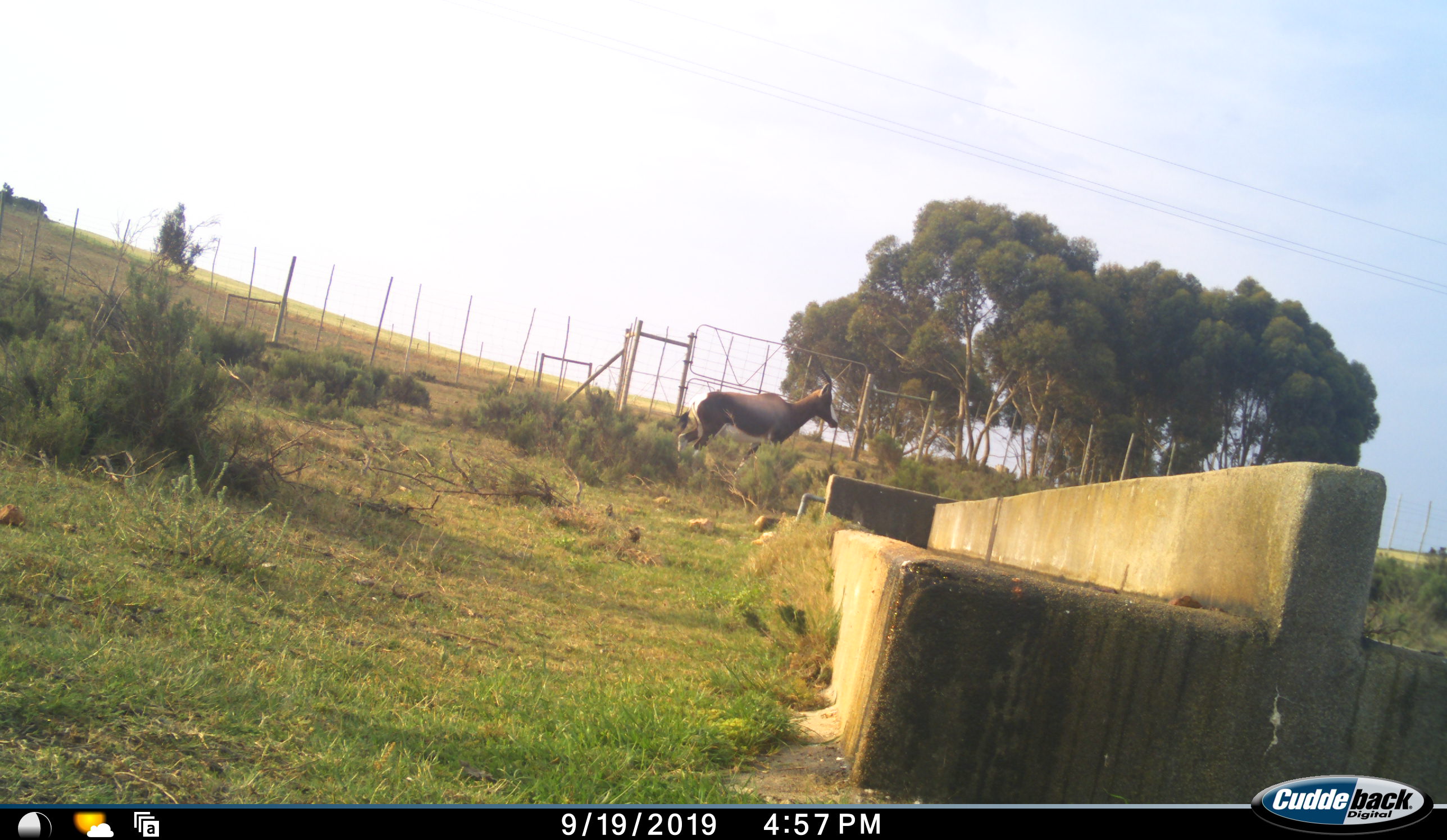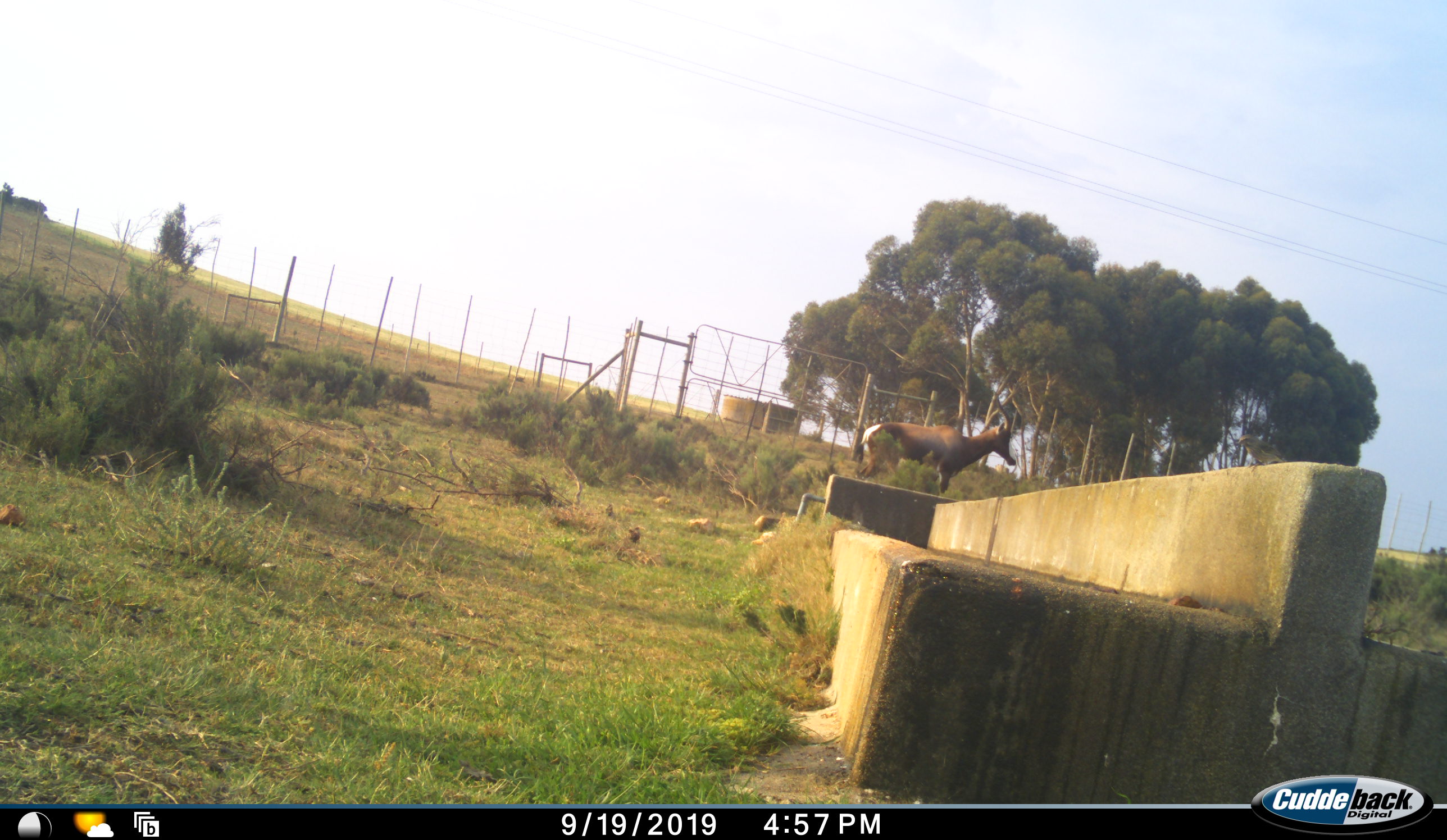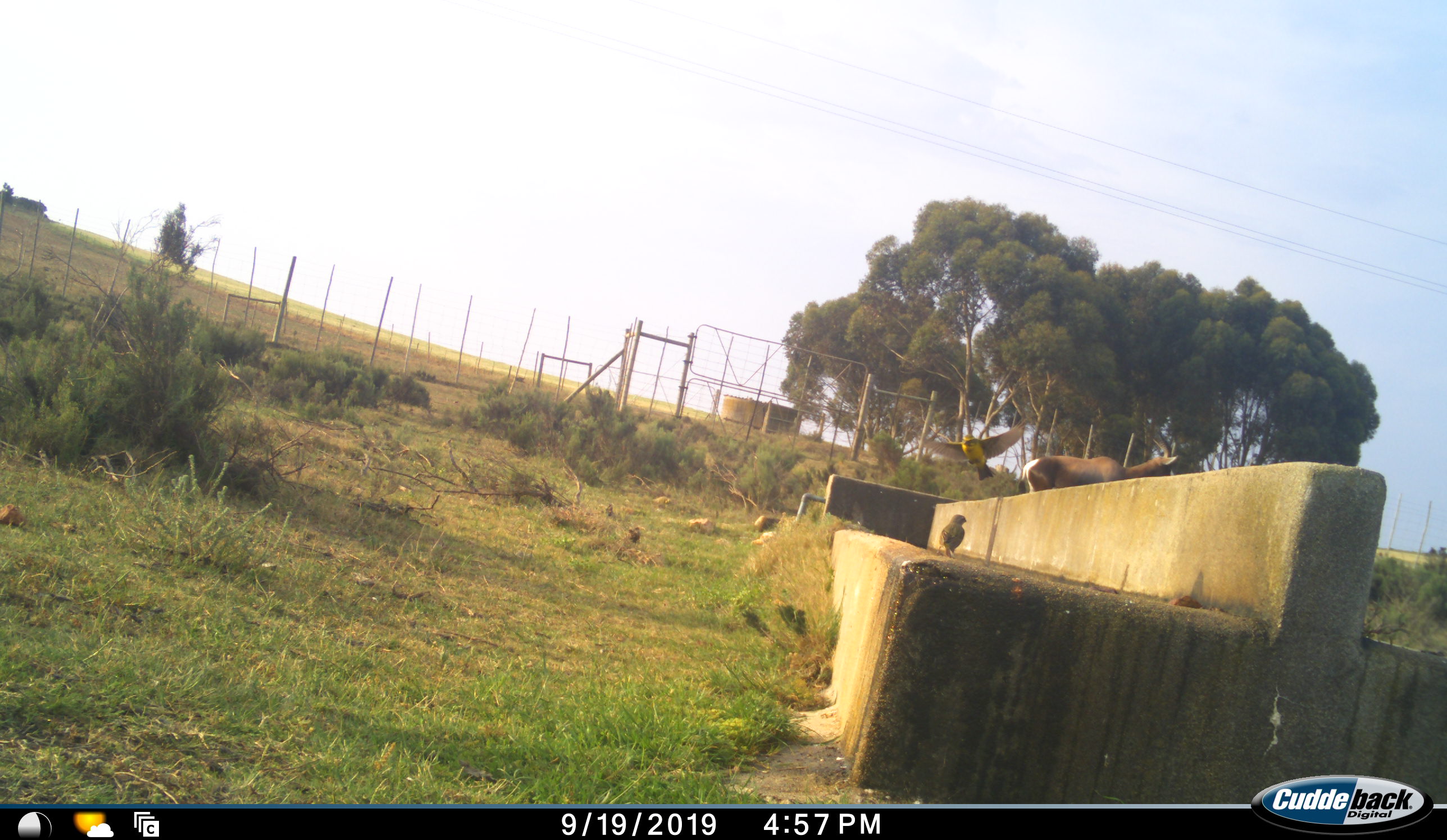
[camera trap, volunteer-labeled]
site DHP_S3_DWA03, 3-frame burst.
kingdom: Animalia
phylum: Chordata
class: Mammalia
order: Artiodactyla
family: Bovidae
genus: Damaliscus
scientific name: Damaliscus pygargus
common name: bontebok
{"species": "bontebok (Damaliscus pygargus)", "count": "1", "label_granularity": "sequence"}